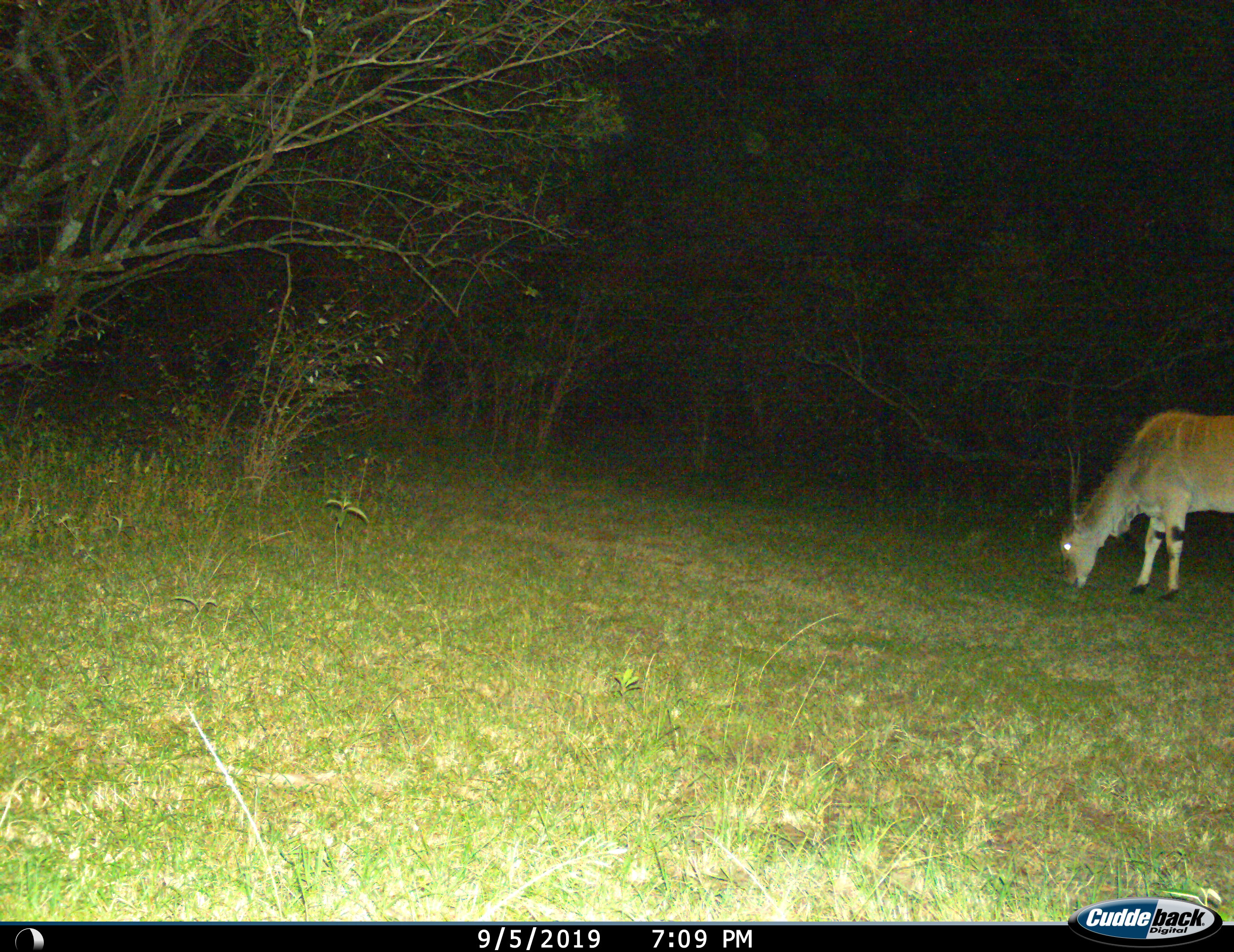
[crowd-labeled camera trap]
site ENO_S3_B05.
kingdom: Animalia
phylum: Chordata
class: Mammalia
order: Artiodactyla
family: Bovidae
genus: Tragelaphus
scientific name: Tragelaphus oryx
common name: eland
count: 1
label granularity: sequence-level